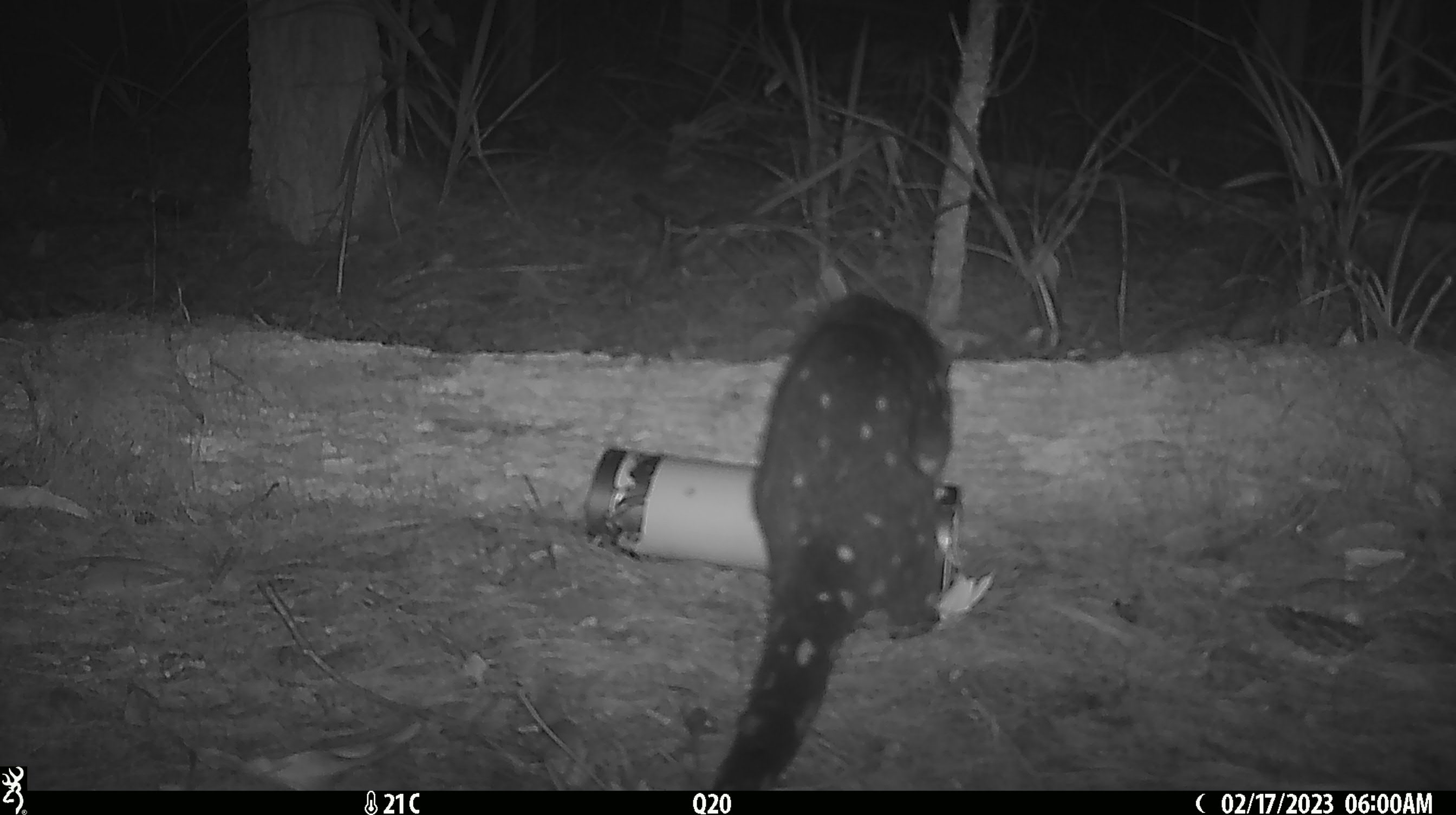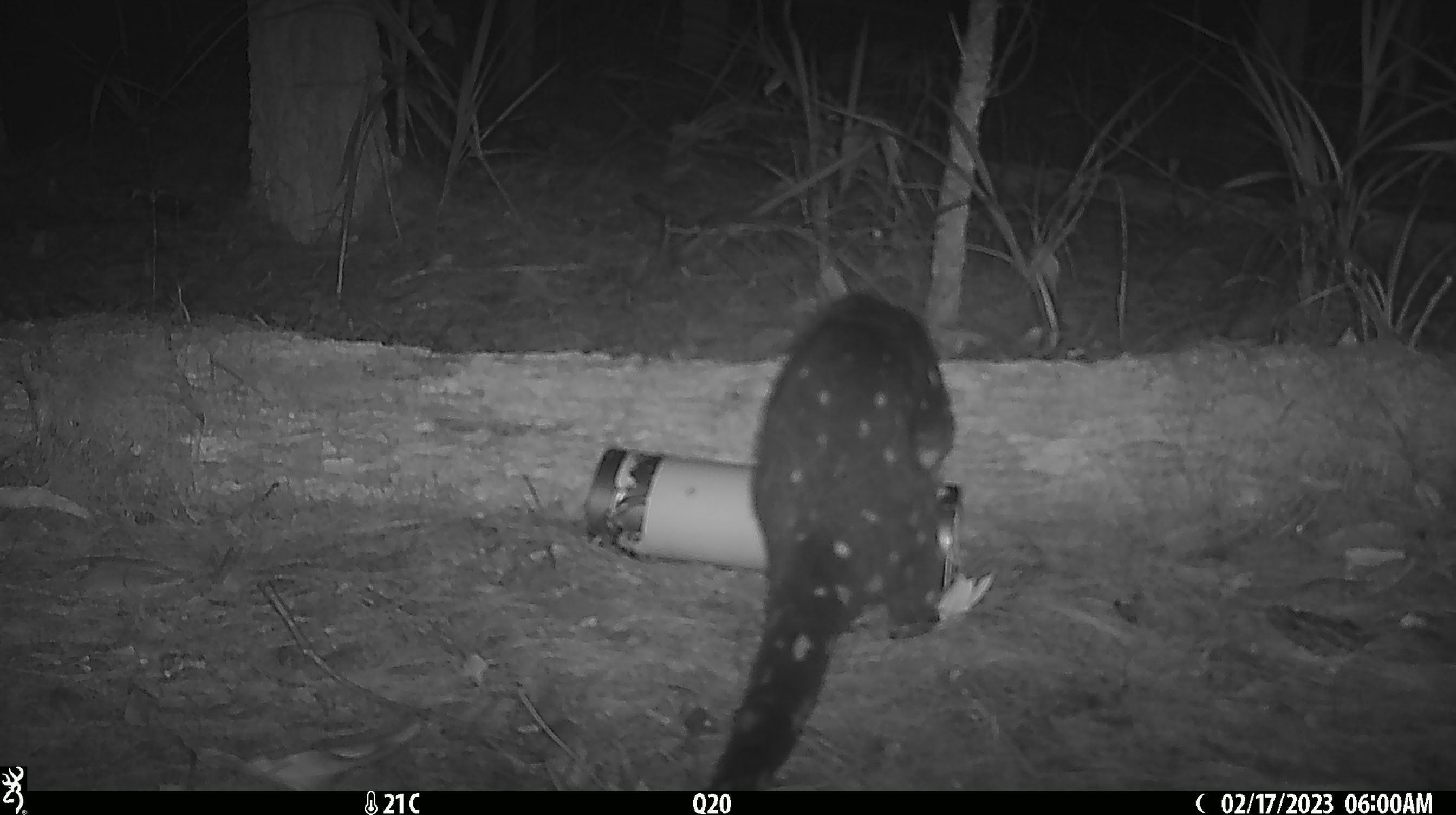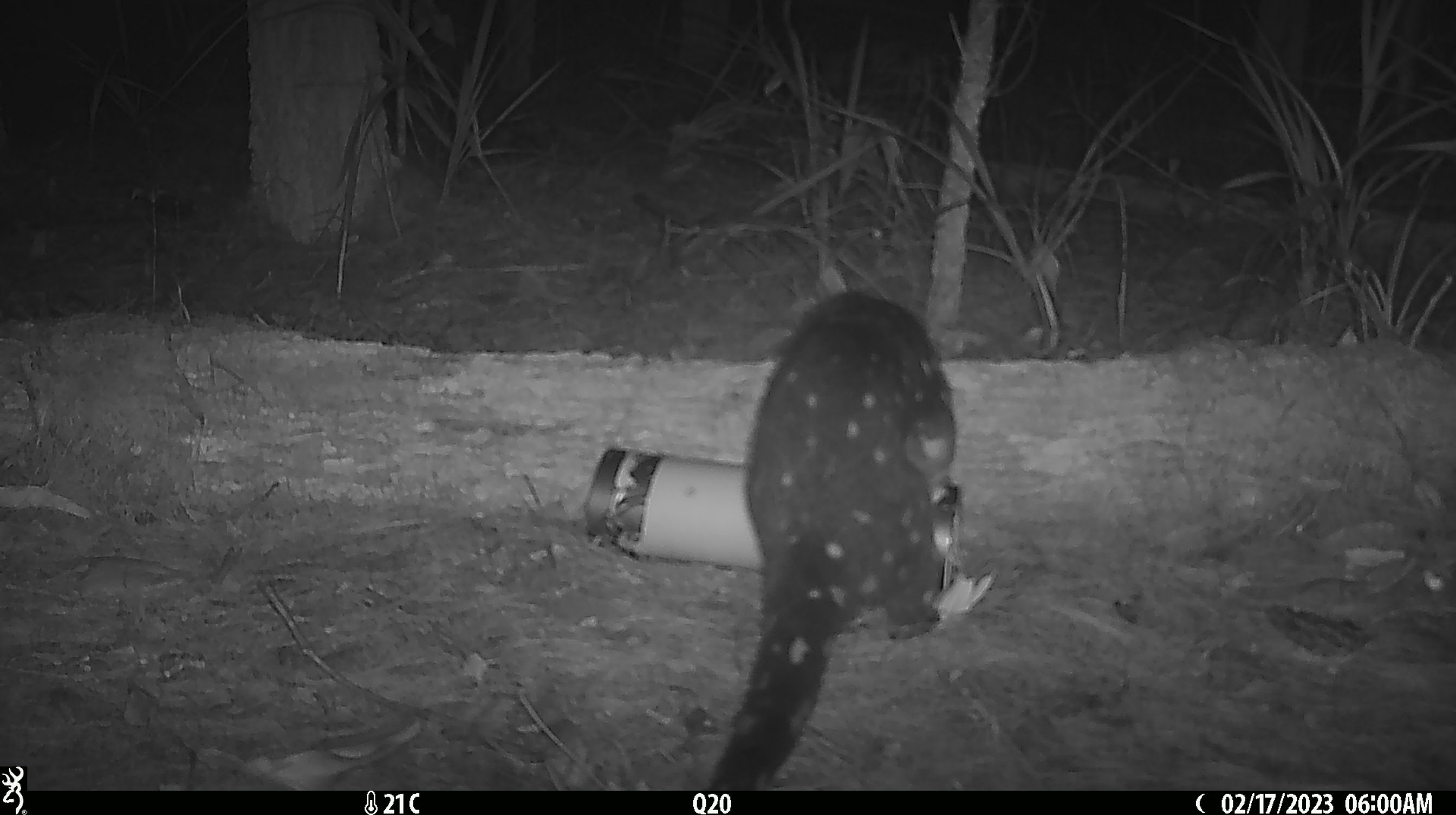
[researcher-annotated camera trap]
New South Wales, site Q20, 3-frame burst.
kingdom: Animalia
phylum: Chordata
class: Mammalia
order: Dasyuromorphia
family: Dasyuridae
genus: Dasyurus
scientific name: Dasyurus maculatus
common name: spotted-tailed quoll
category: quoll